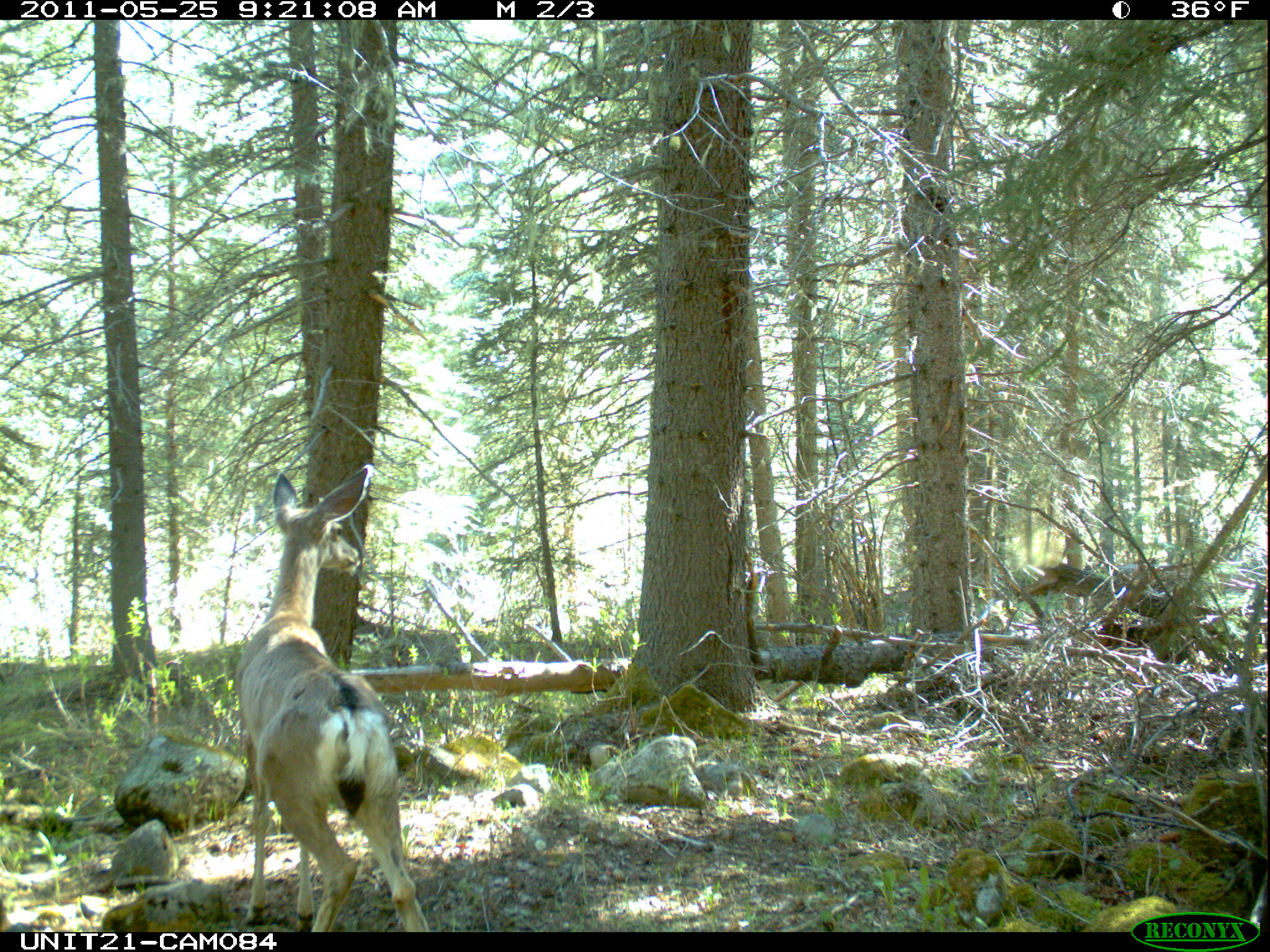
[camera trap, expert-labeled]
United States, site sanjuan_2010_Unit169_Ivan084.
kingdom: Animalia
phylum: Chordata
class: Mammalia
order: Artiodactyla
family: Cervidae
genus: Odocoileus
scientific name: Odocoileus hemionus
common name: mule deer